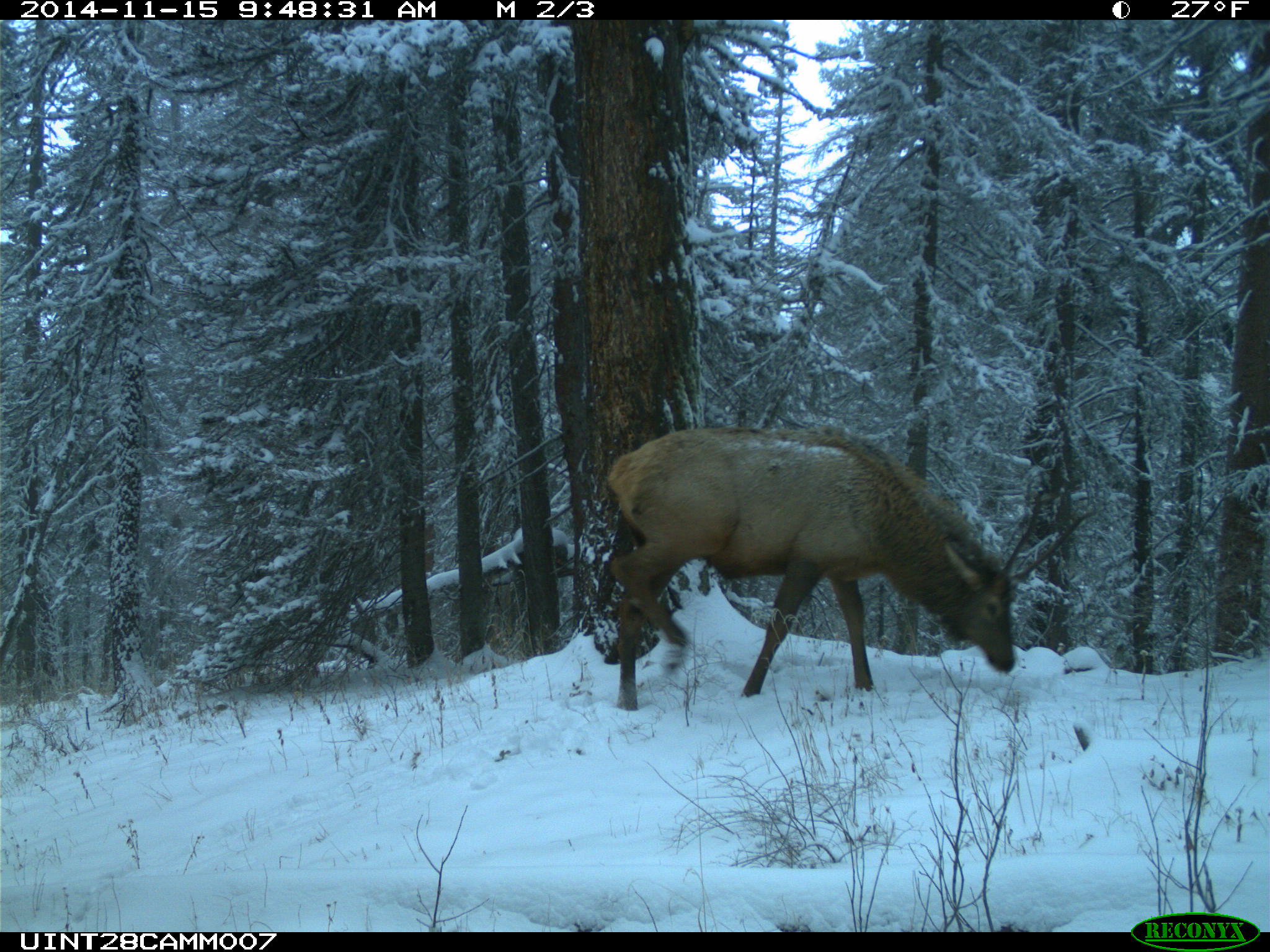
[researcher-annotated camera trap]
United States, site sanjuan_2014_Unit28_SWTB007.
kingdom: Animalia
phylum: Chordata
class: Mammalia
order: Artiodactyla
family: Cervidae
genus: Cervus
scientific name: Cervus elaphus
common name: red deer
Cervus elaphus (red deer).